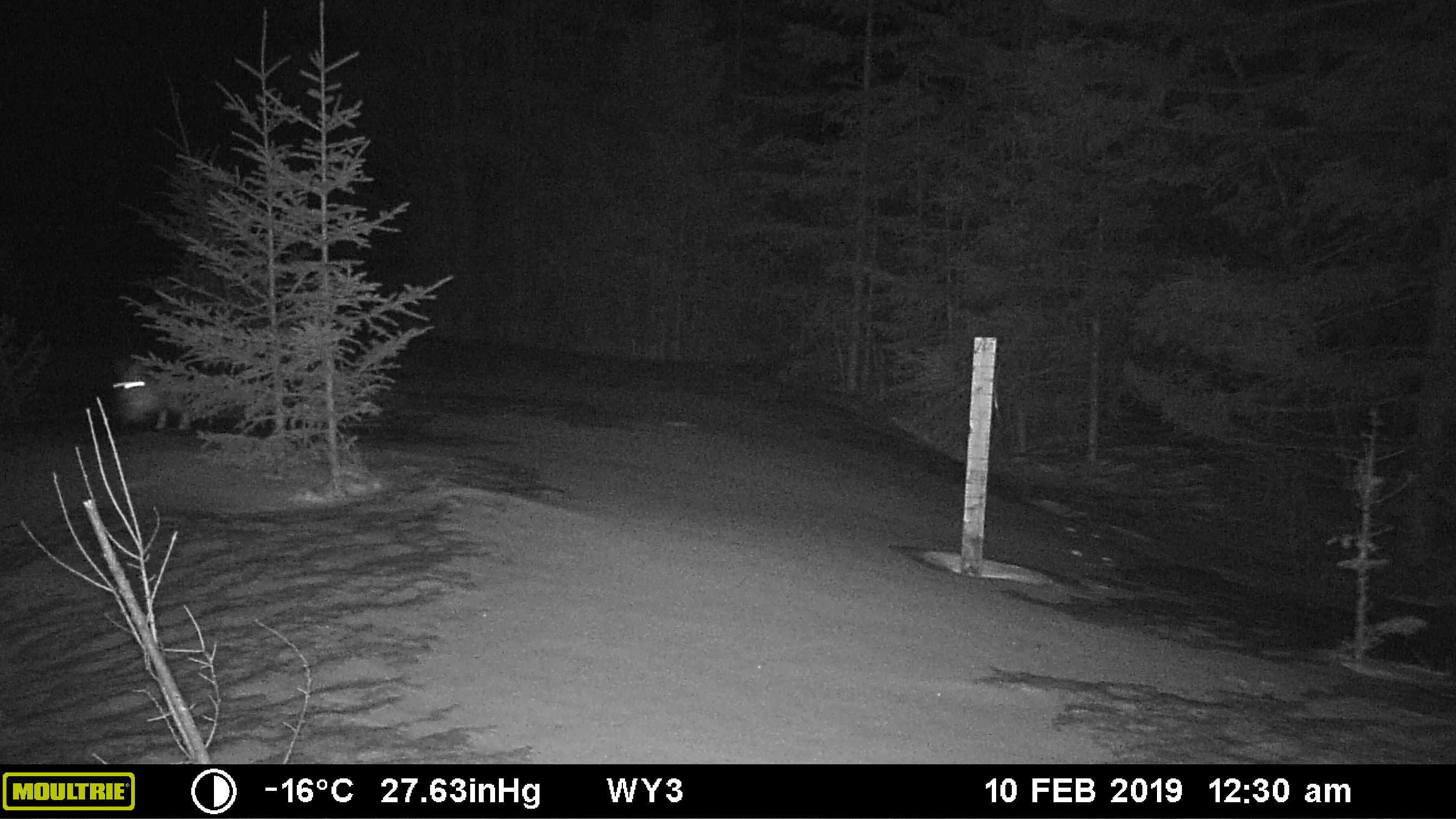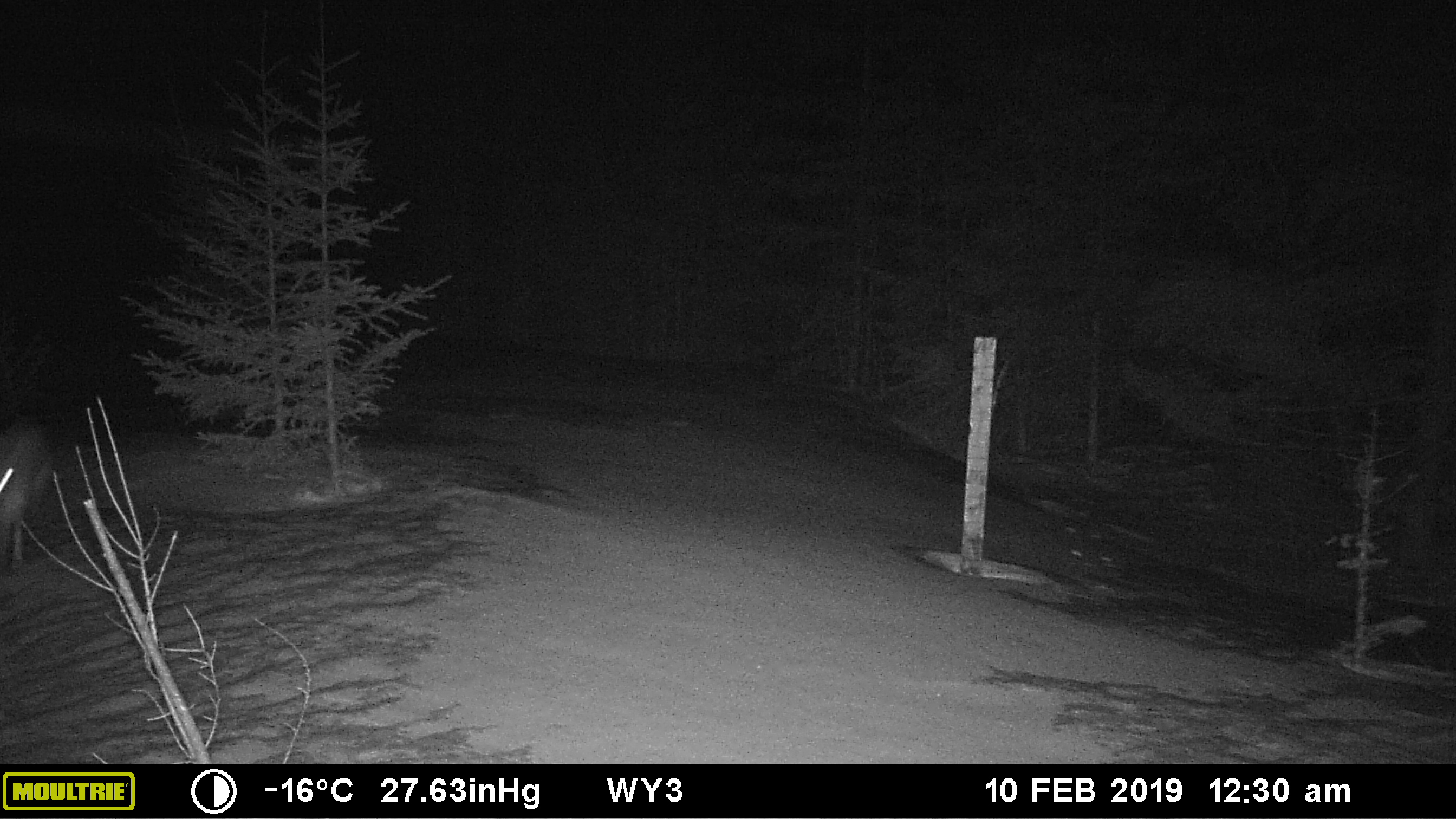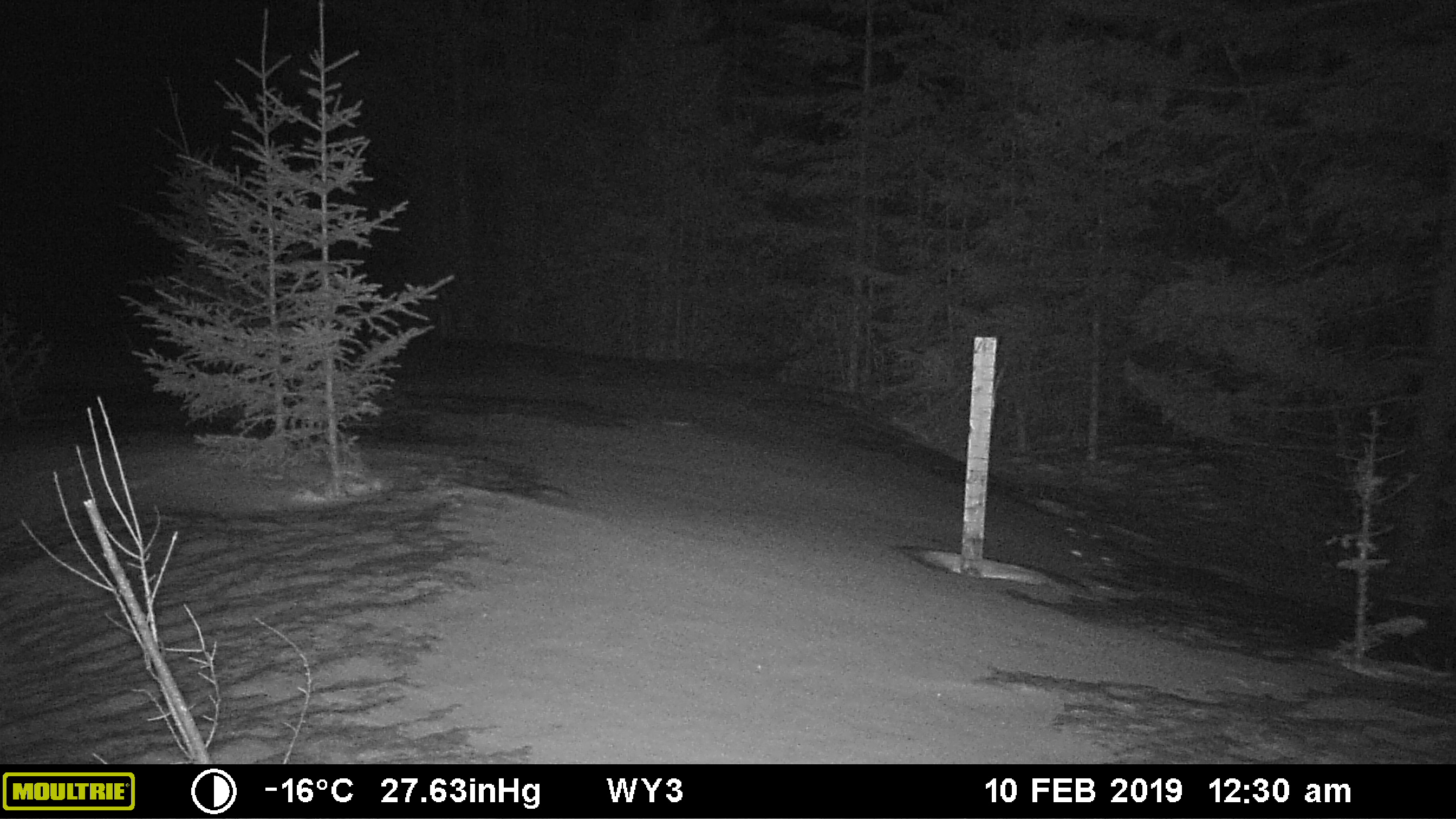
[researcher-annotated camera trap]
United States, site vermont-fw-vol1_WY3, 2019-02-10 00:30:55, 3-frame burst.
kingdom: Animalia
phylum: Chordata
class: Mammalia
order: Lagomorpha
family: Leporidae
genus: Lepus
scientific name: Lepus americanus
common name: snowshoe hare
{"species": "snowshoe hare (Lepus americanus)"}